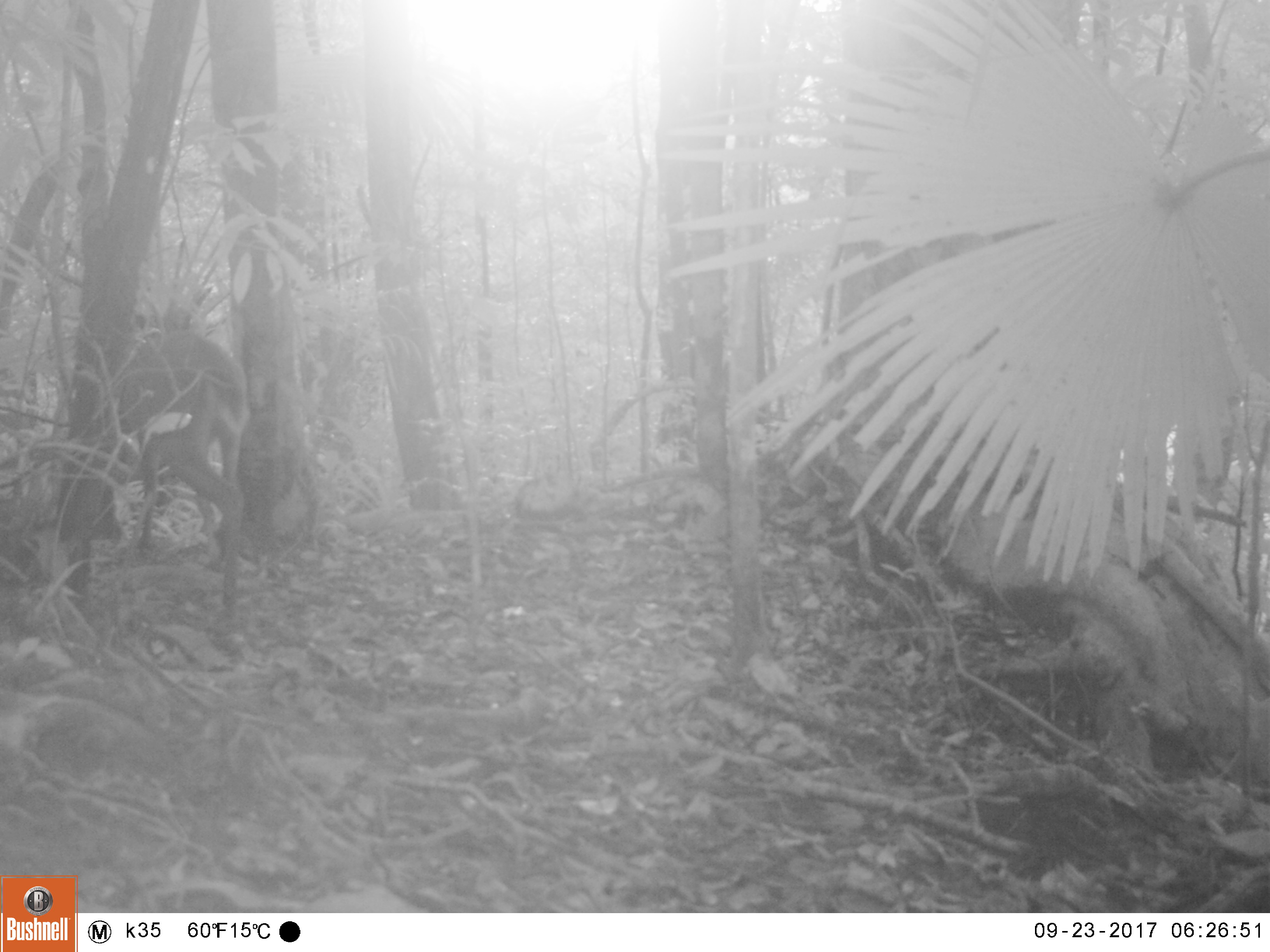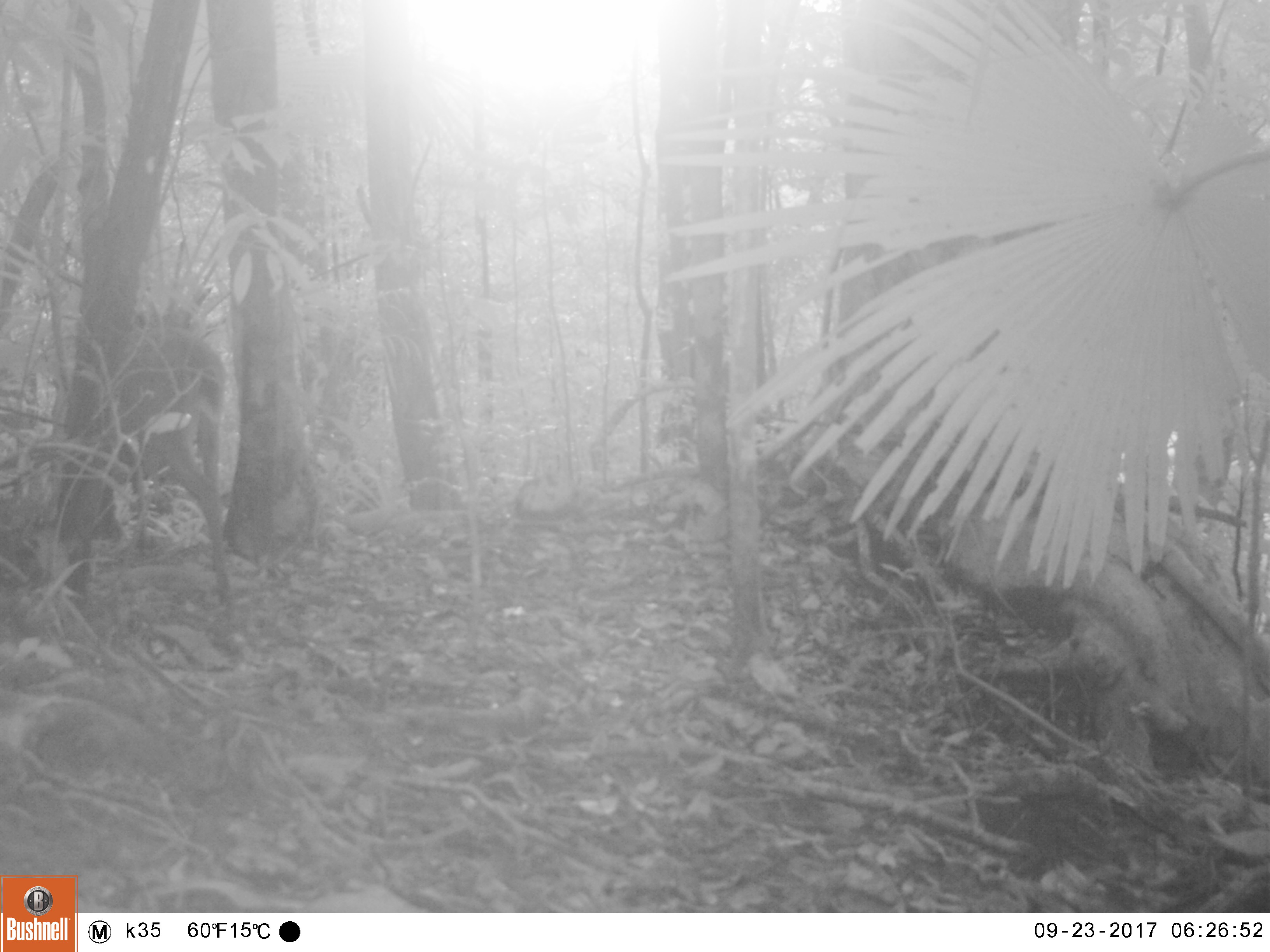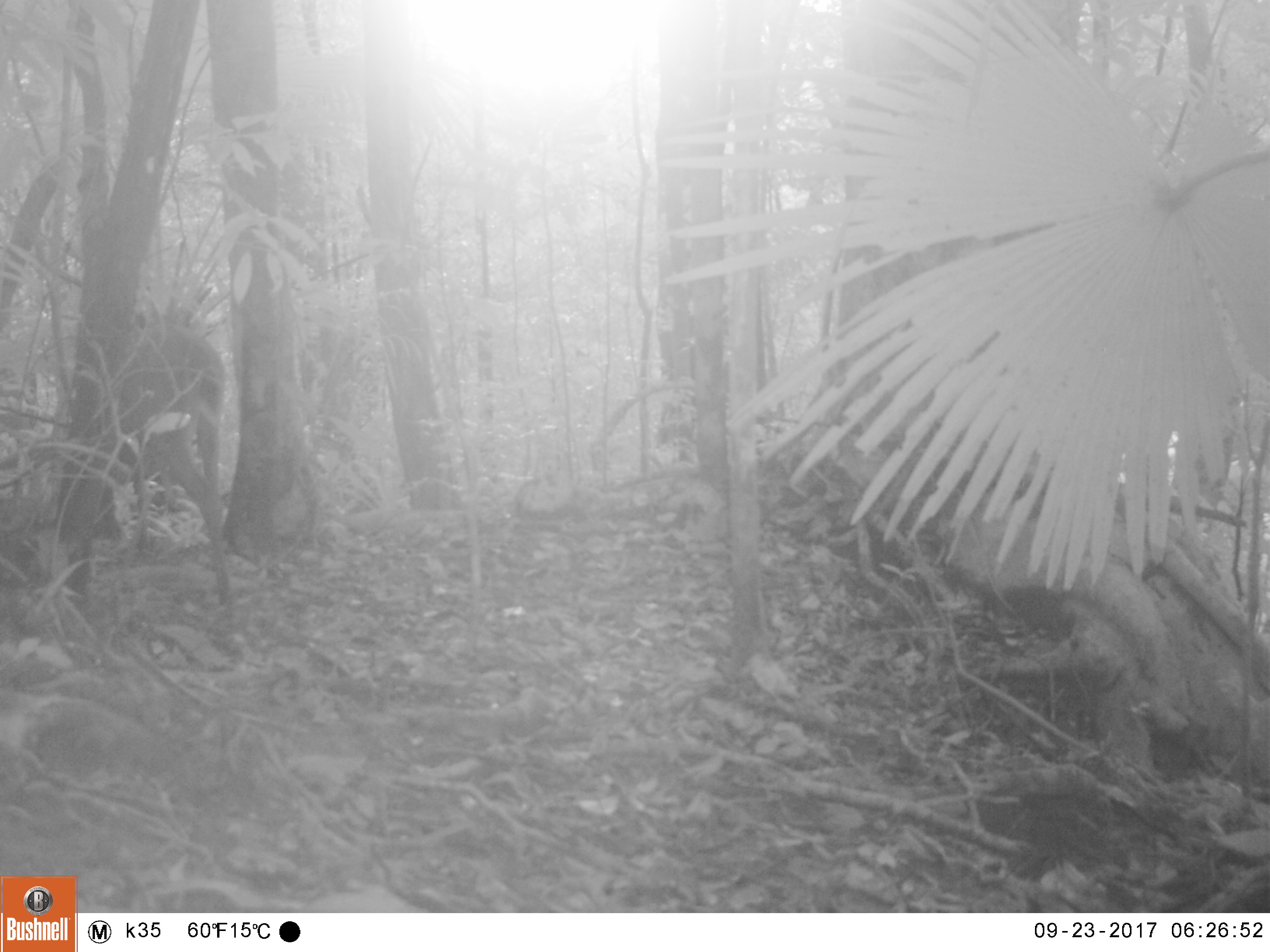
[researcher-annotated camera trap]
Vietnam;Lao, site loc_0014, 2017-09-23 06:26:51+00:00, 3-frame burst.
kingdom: Animalia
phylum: Chordata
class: Mammalia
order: Artiodactyla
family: Cervidae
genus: Muntiacus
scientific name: Muntiacus vuquangensis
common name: large-antlered muntjac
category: large antlered muntjac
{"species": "large antlered muntjac (large-antlered muntjac) (Muntiacus vuquangensis)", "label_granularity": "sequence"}